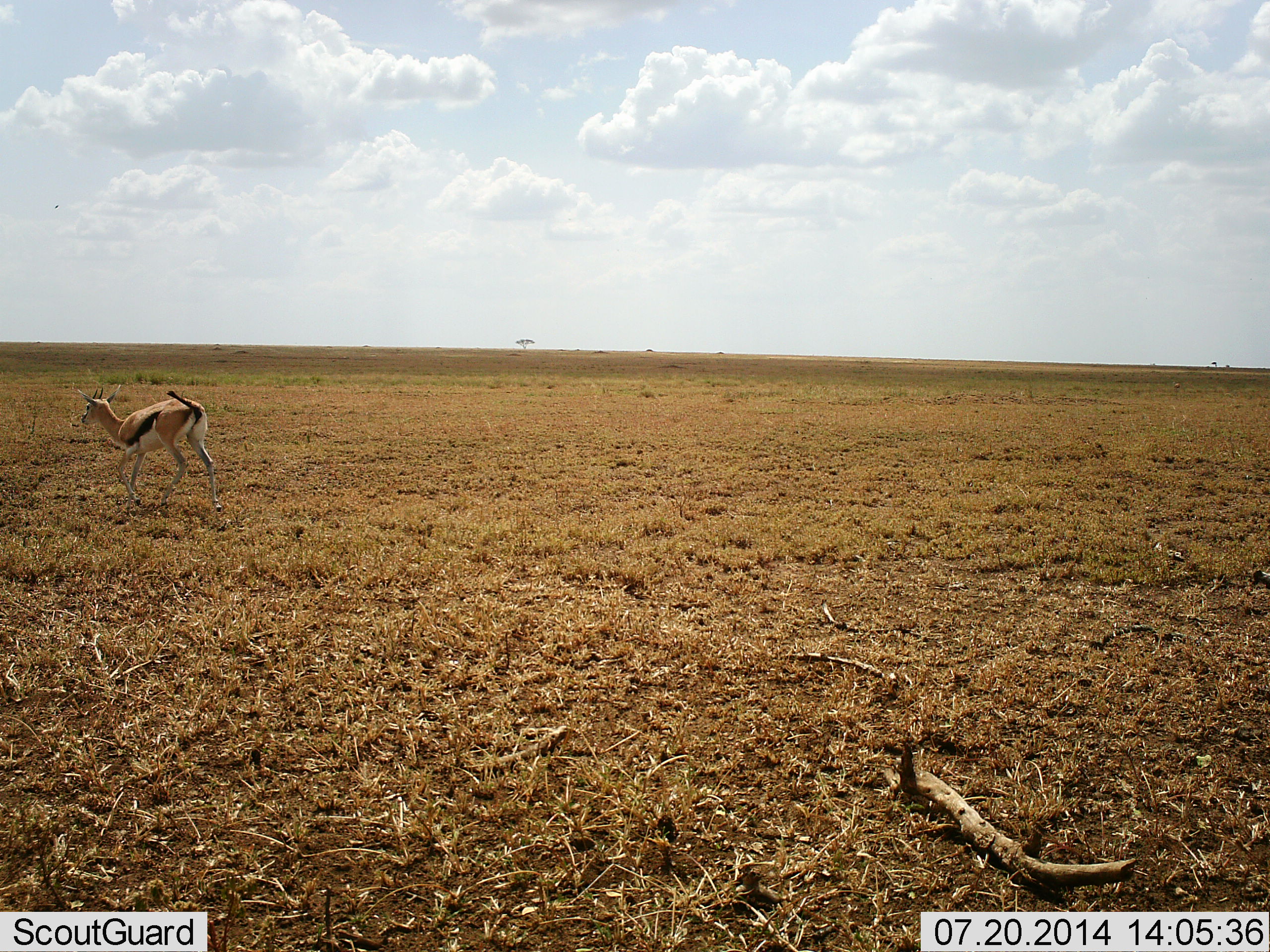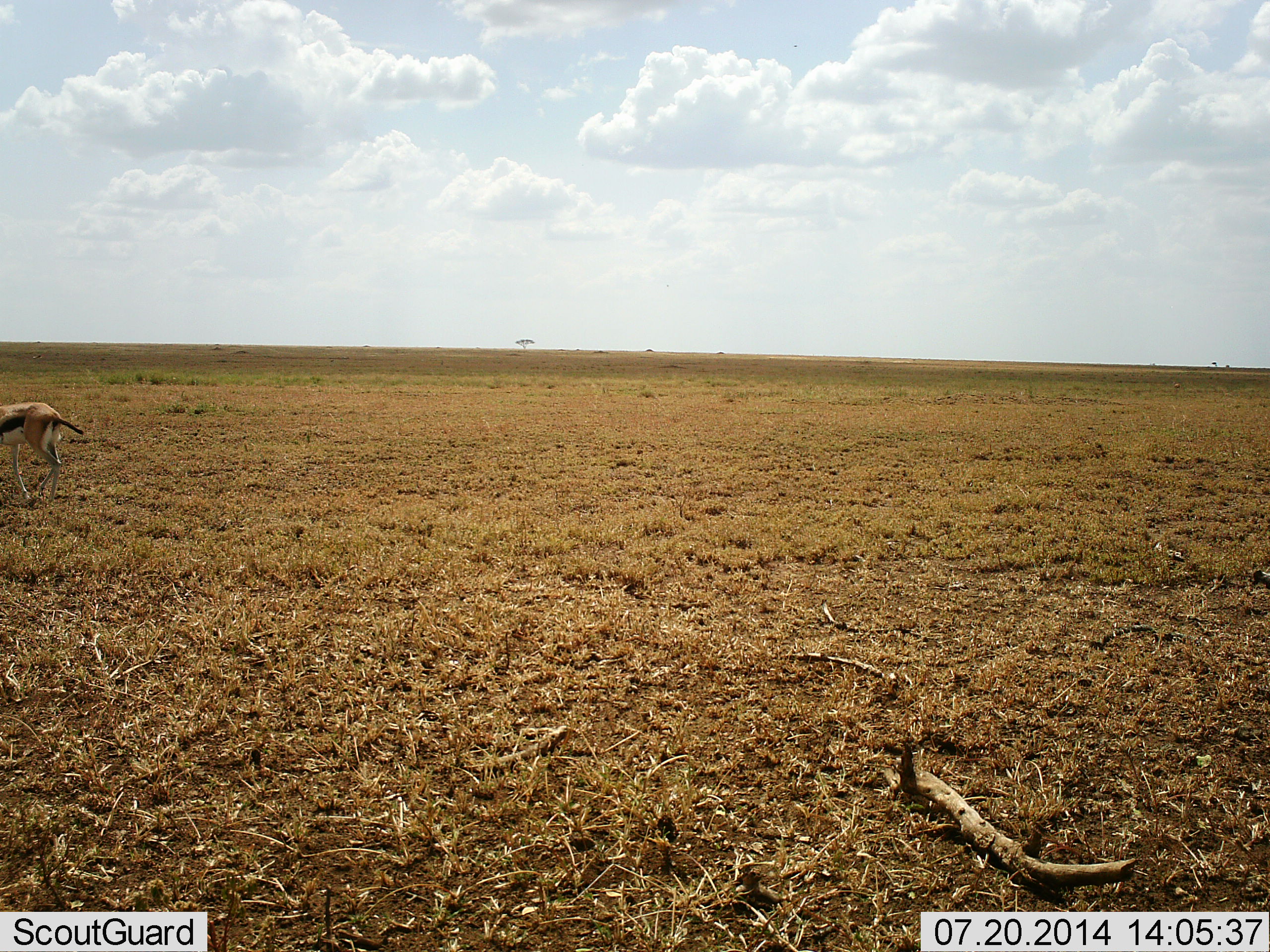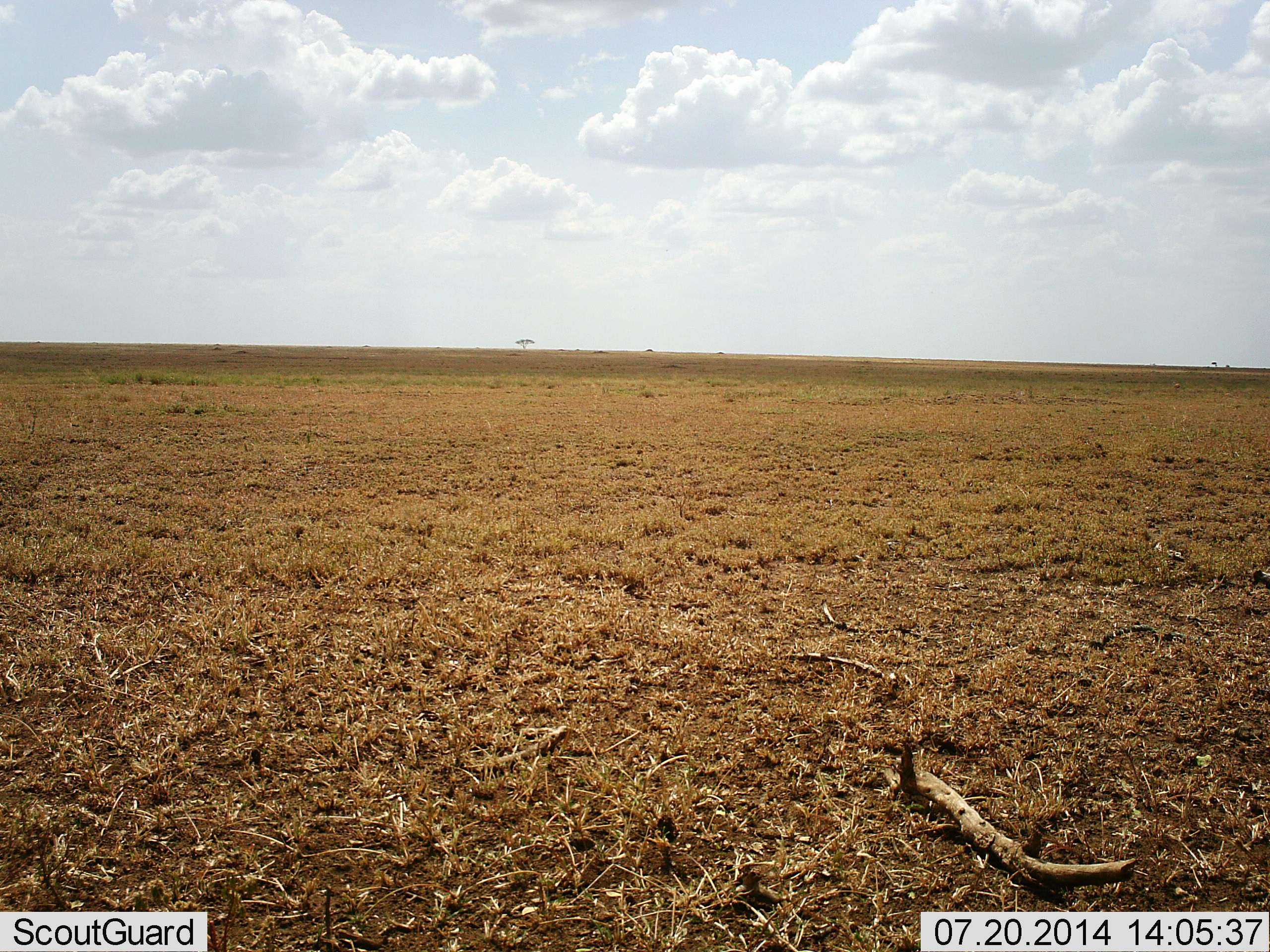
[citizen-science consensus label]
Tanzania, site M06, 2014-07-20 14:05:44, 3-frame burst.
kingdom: Animalia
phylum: Chordata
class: Mammalia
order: Artiodactyla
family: Bovidae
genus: Eudorcas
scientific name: Eudorcas thomsonii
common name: thomson's gazelle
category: gazellethomsons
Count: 1.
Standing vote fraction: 0%.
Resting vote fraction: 0%.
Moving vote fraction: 100%.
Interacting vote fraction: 0%.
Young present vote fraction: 10%.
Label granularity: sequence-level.